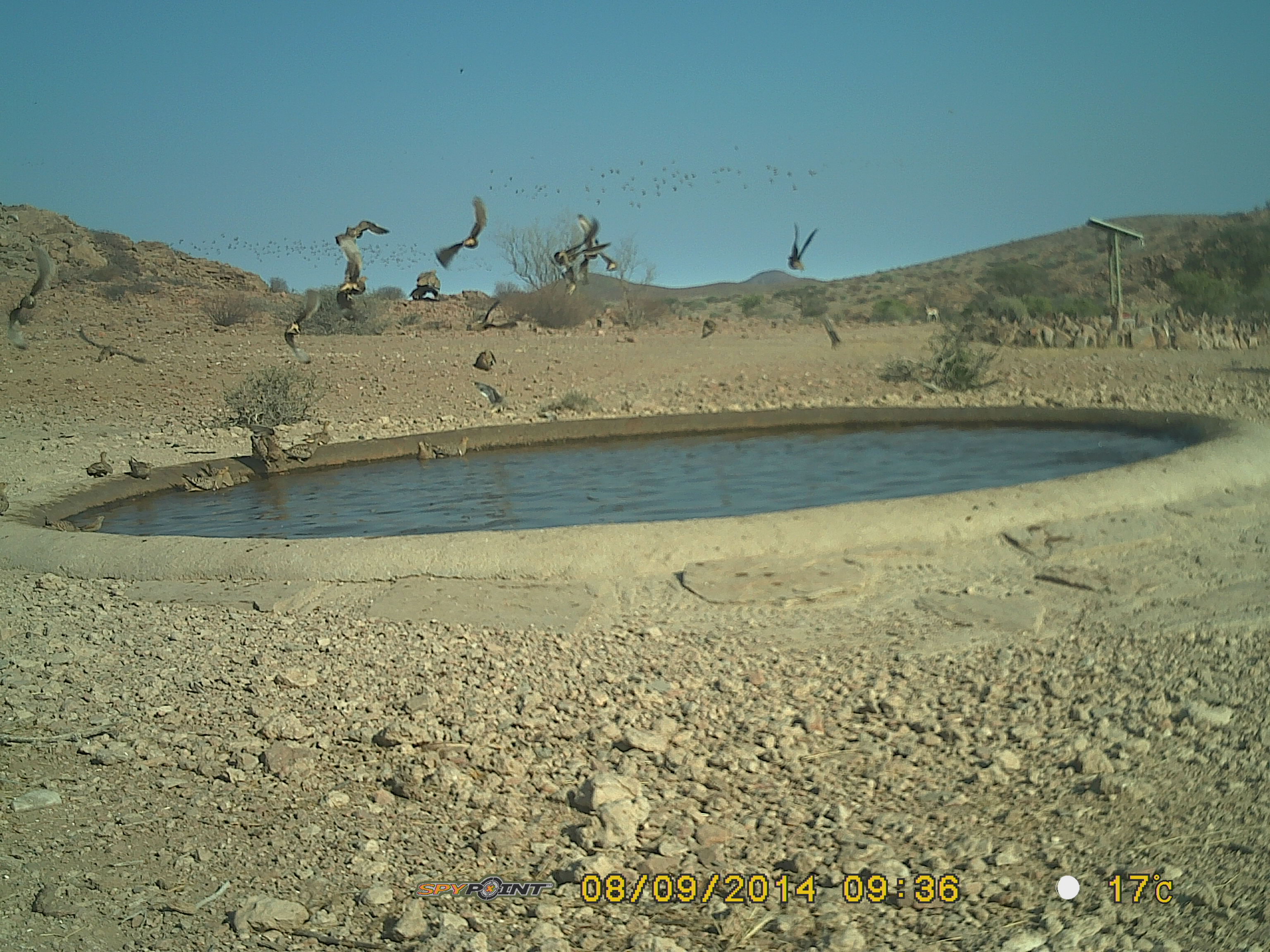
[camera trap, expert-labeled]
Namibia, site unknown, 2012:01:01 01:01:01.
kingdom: Animalia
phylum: Chordata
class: Aves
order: Pterocliformes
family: Pteroclidae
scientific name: Pteroclidae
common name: sandgrouse